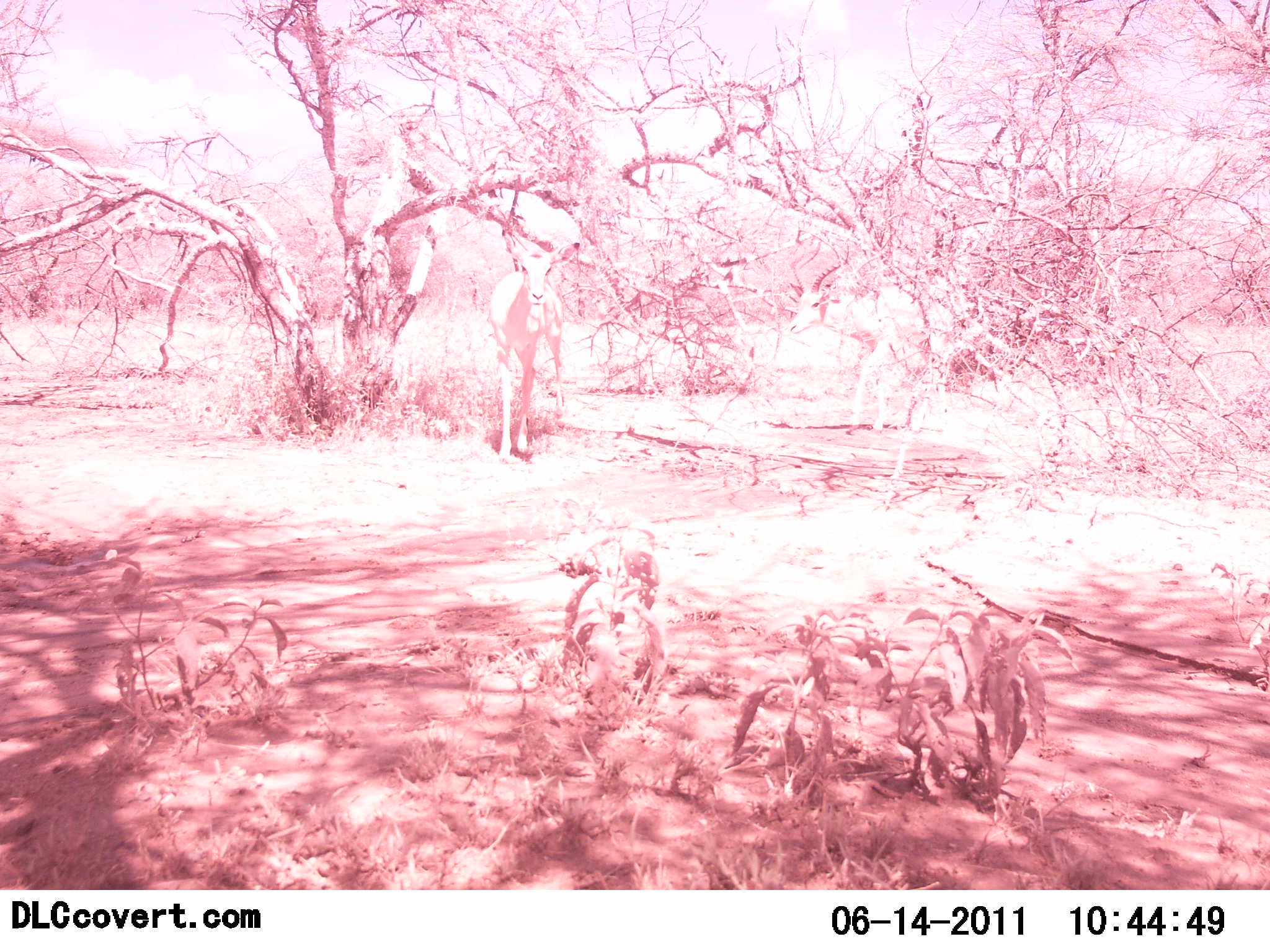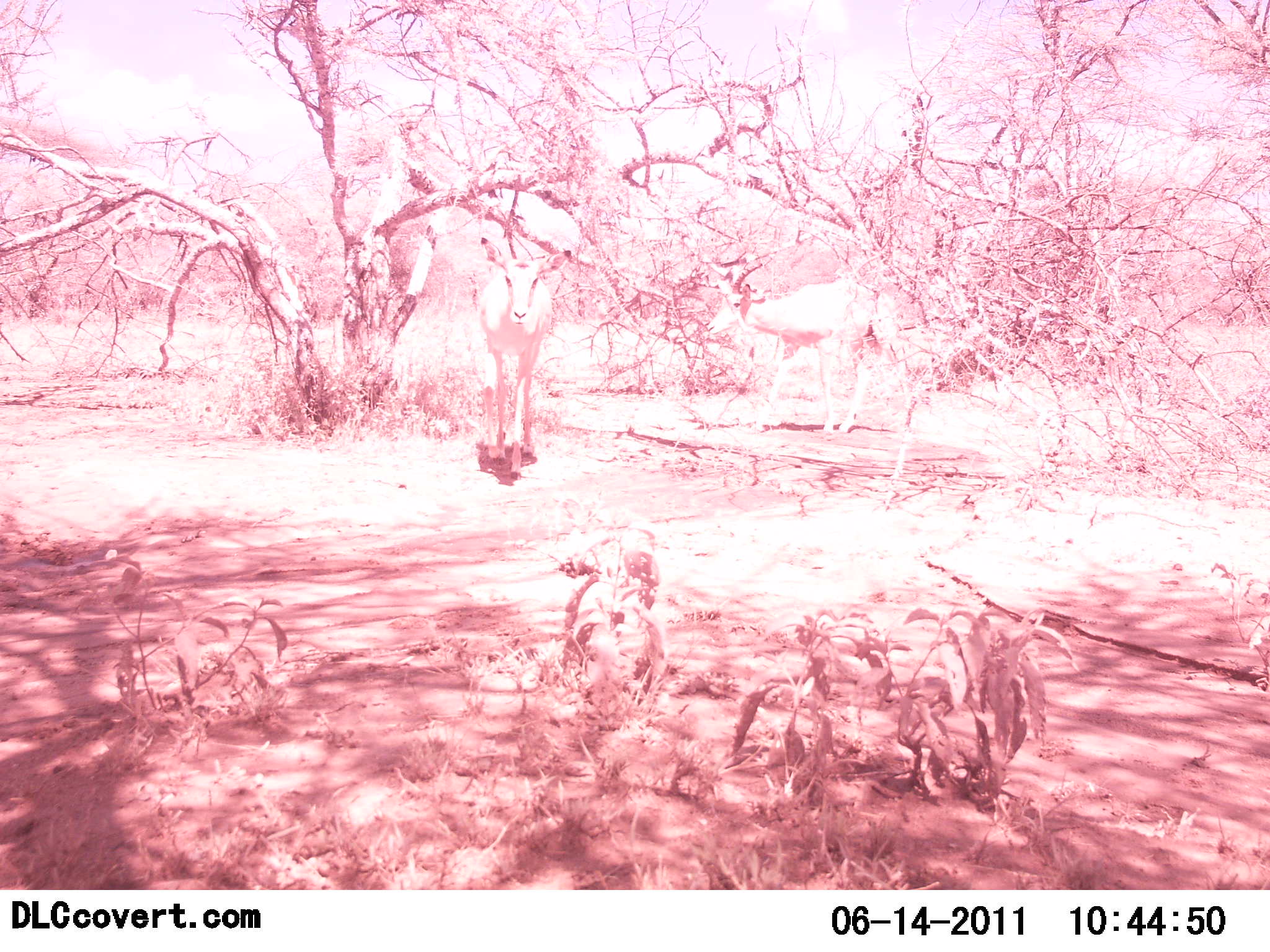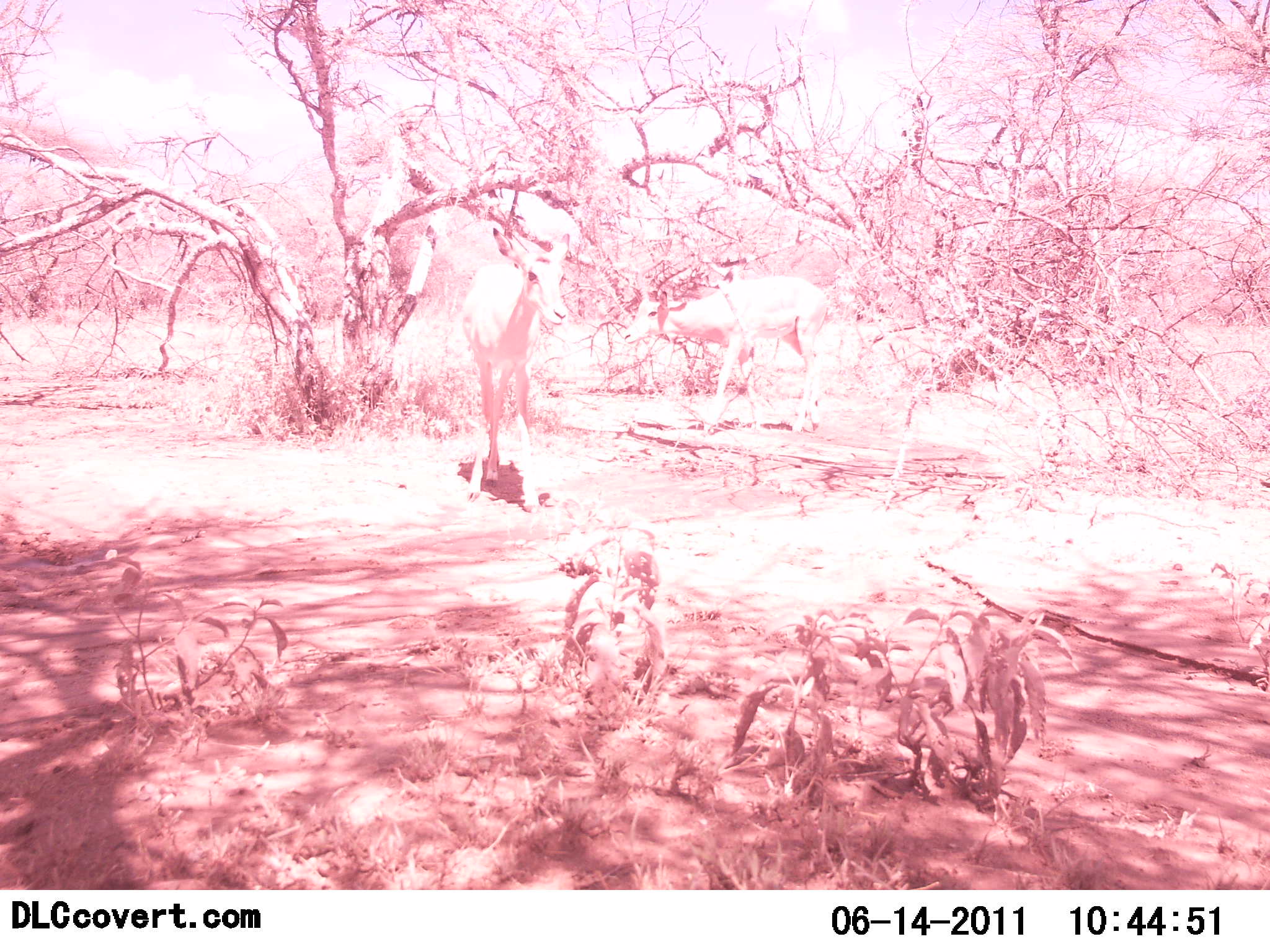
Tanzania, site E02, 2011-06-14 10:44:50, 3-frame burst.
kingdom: Animalia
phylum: Chordata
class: Mammalia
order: Artiodactyla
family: Bovidae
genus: Nanger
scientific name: Nanger granti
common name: grant's gazelle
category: gazellegrants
Gazellegrants (grant's gazelle) (Nanger granti), count 2. Behavior (volunteer vote fractions): standing 0%, resting 0%, moving 100%, interacting 0%. Young present (vote fraction): 0%. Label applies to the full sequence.